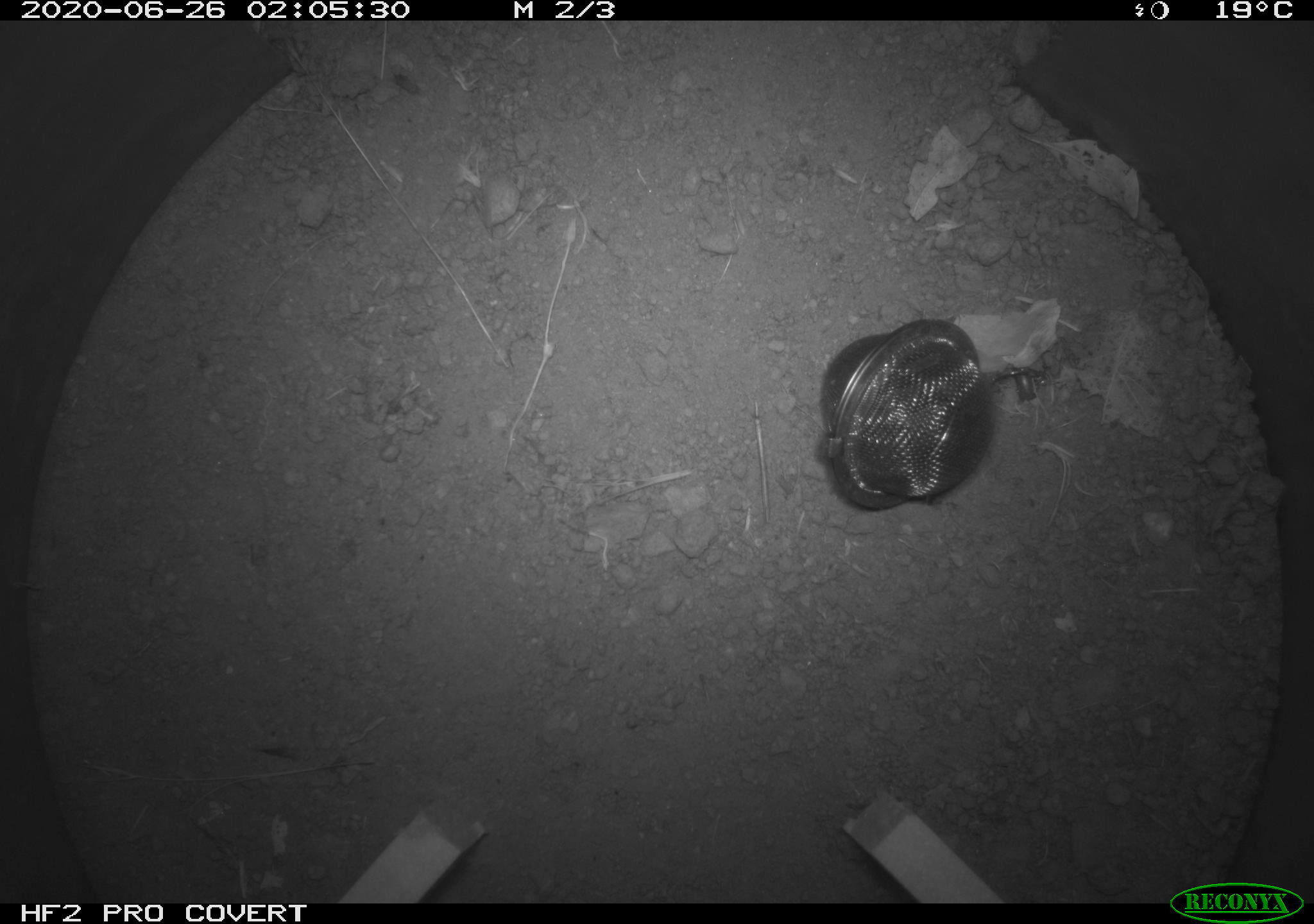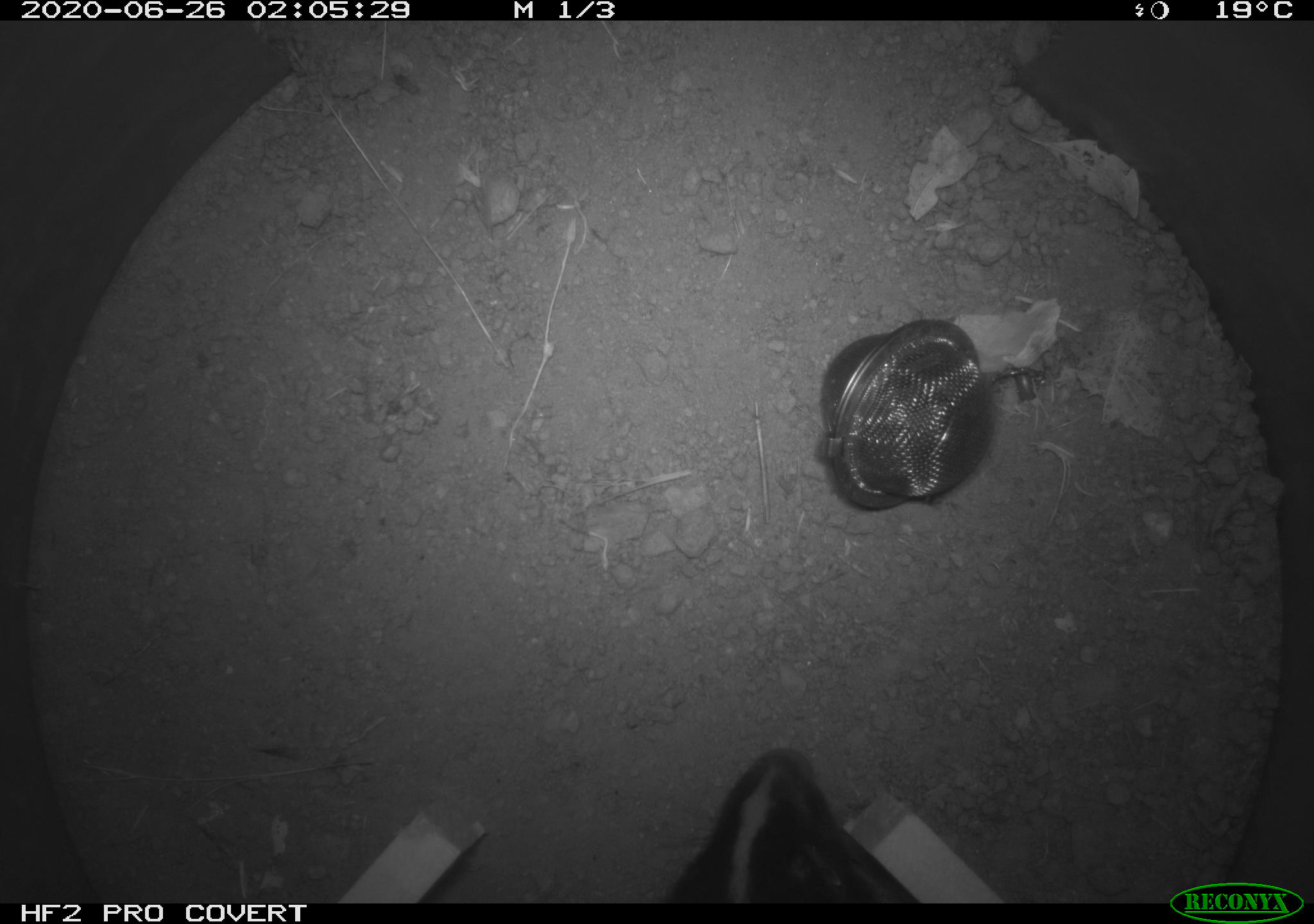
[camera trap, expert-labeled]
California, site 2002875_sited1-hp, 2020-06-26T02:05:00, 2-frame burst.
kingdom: Animalia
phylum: Chordata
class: Mammalia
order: Carnivora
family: Mephitidae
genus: Mephitis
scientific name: Mephitis mephitis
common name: striped skunk